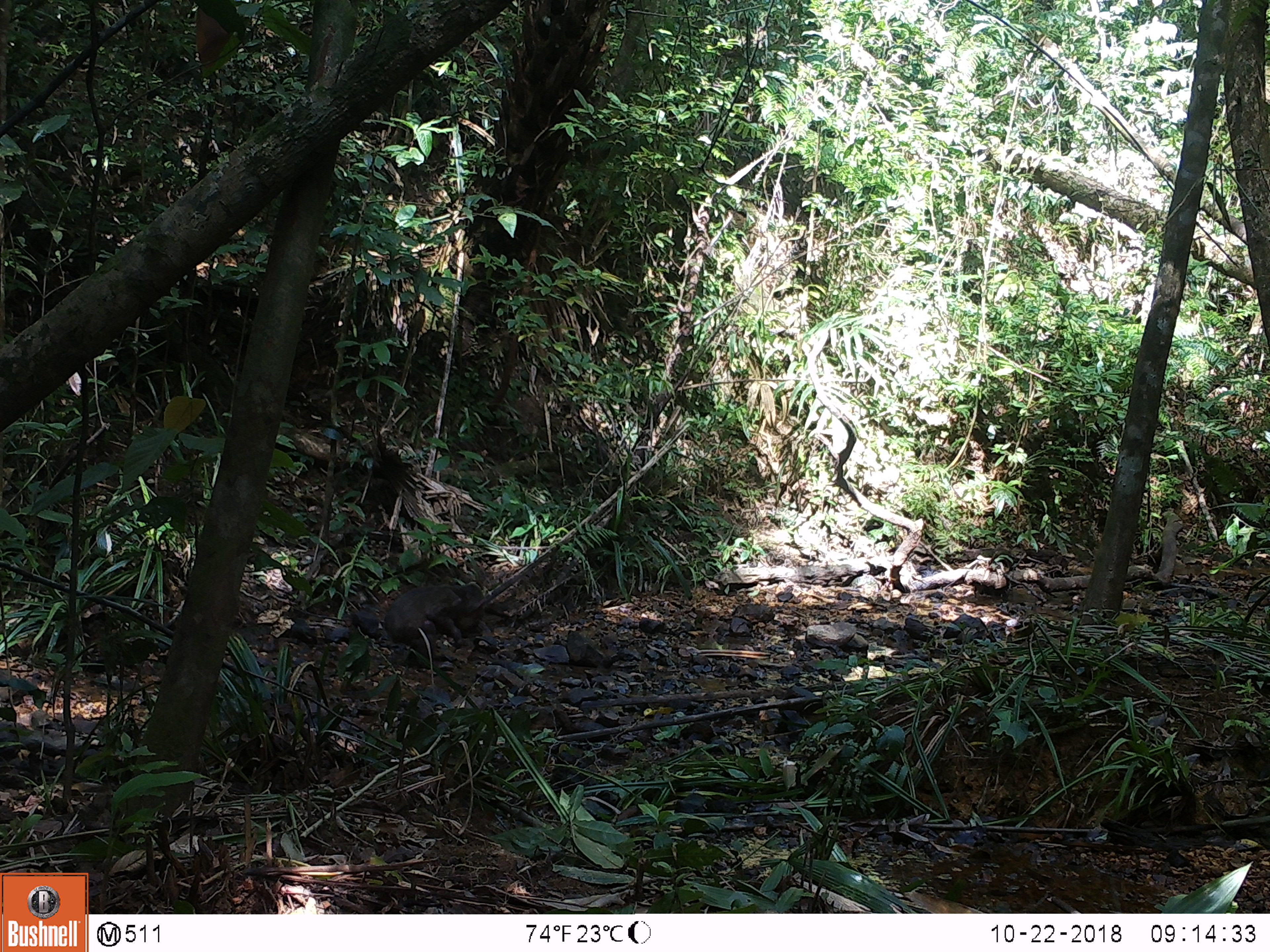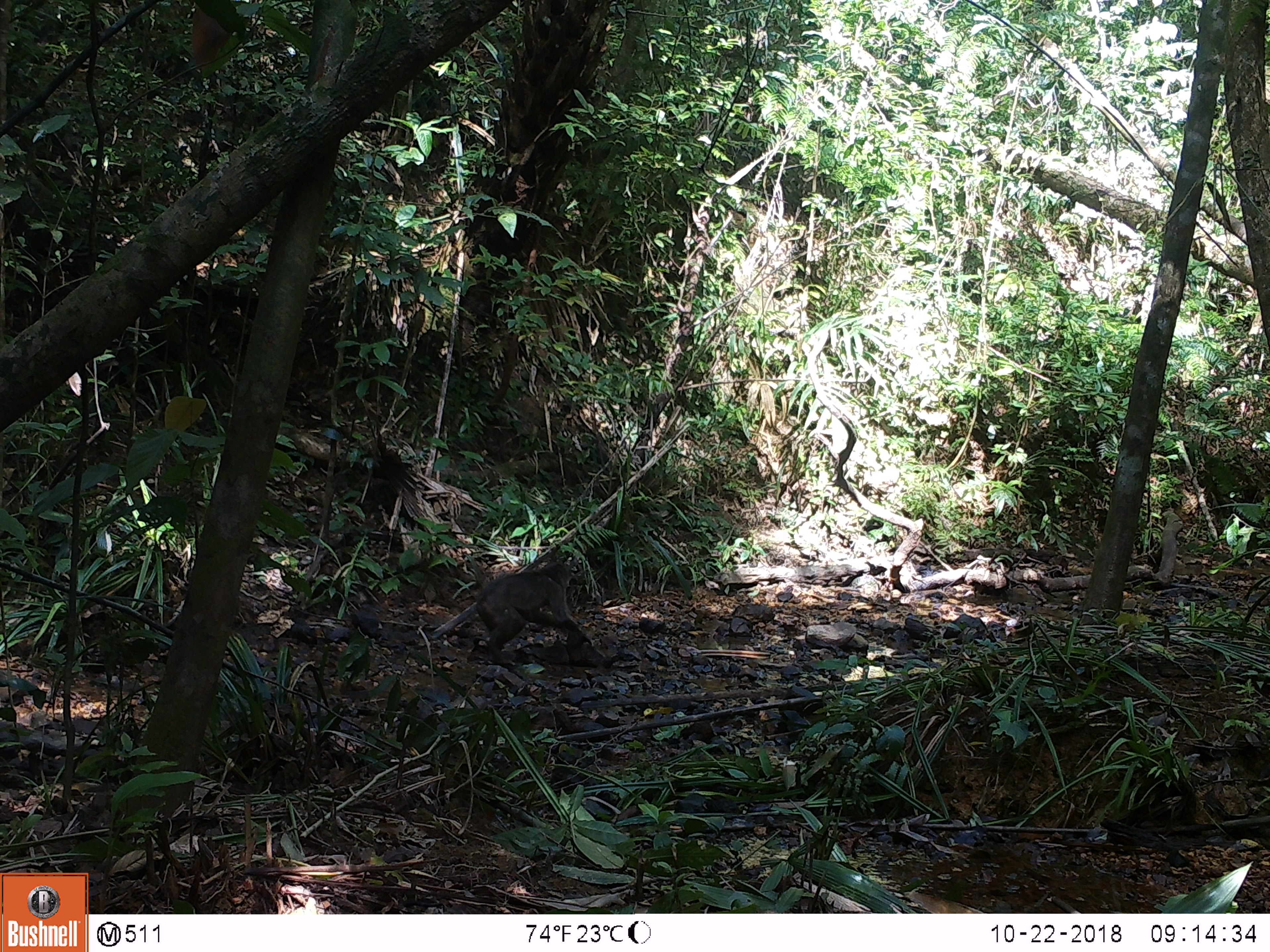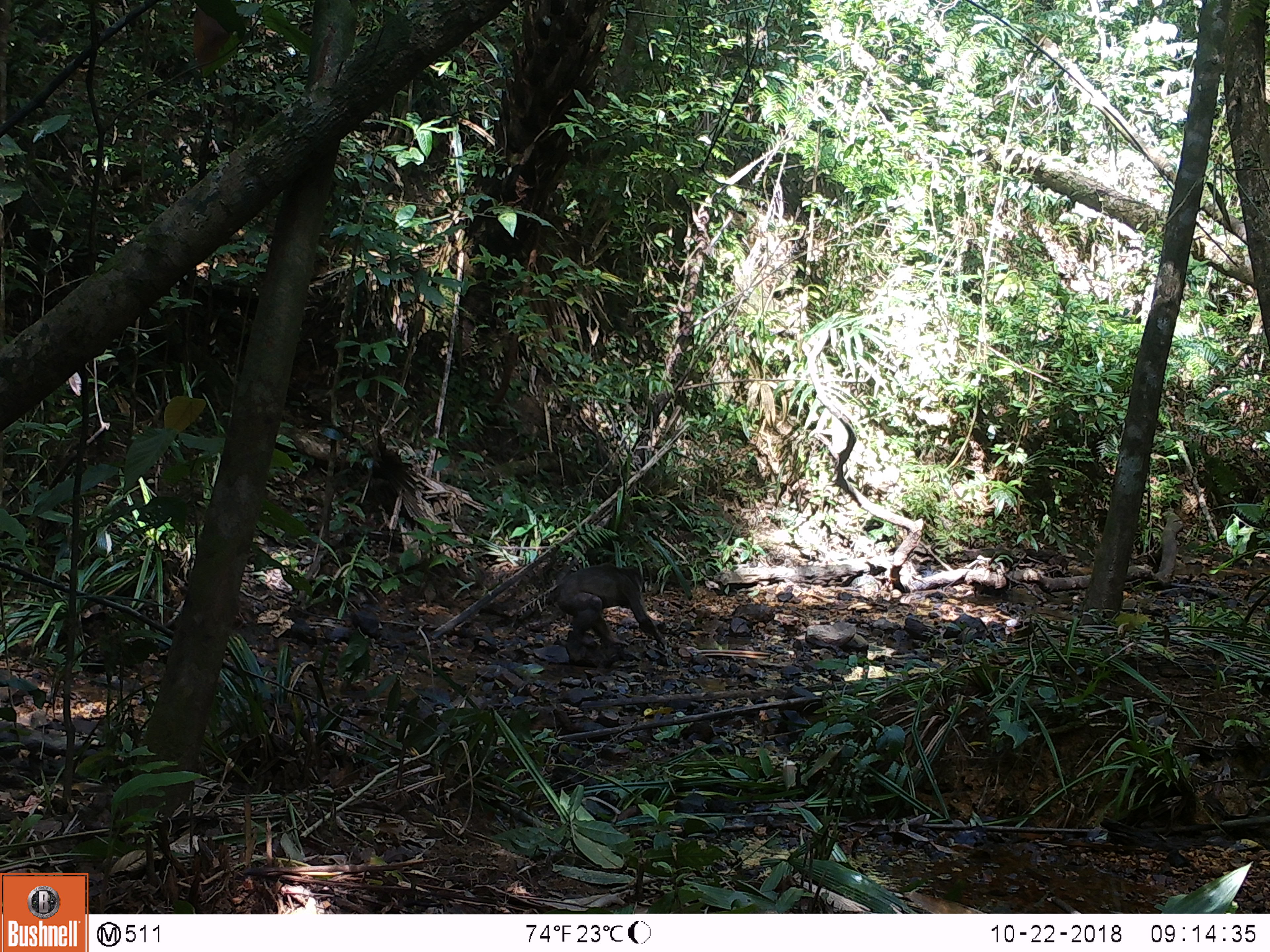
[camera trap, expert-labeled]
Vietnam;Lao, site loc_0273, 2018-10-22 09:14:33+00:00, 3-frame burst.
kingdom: Animalia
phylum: Chordata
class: Mammalia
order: Primates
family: Cercopithecidae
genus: Macaca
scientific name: Macaca arctoides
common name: stump-tailed macaque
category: stump tailed macaque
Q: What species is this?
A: Stump tailed macaque (stump-tailed macaque) (Macaca arctoides).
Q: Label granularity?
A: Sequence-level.